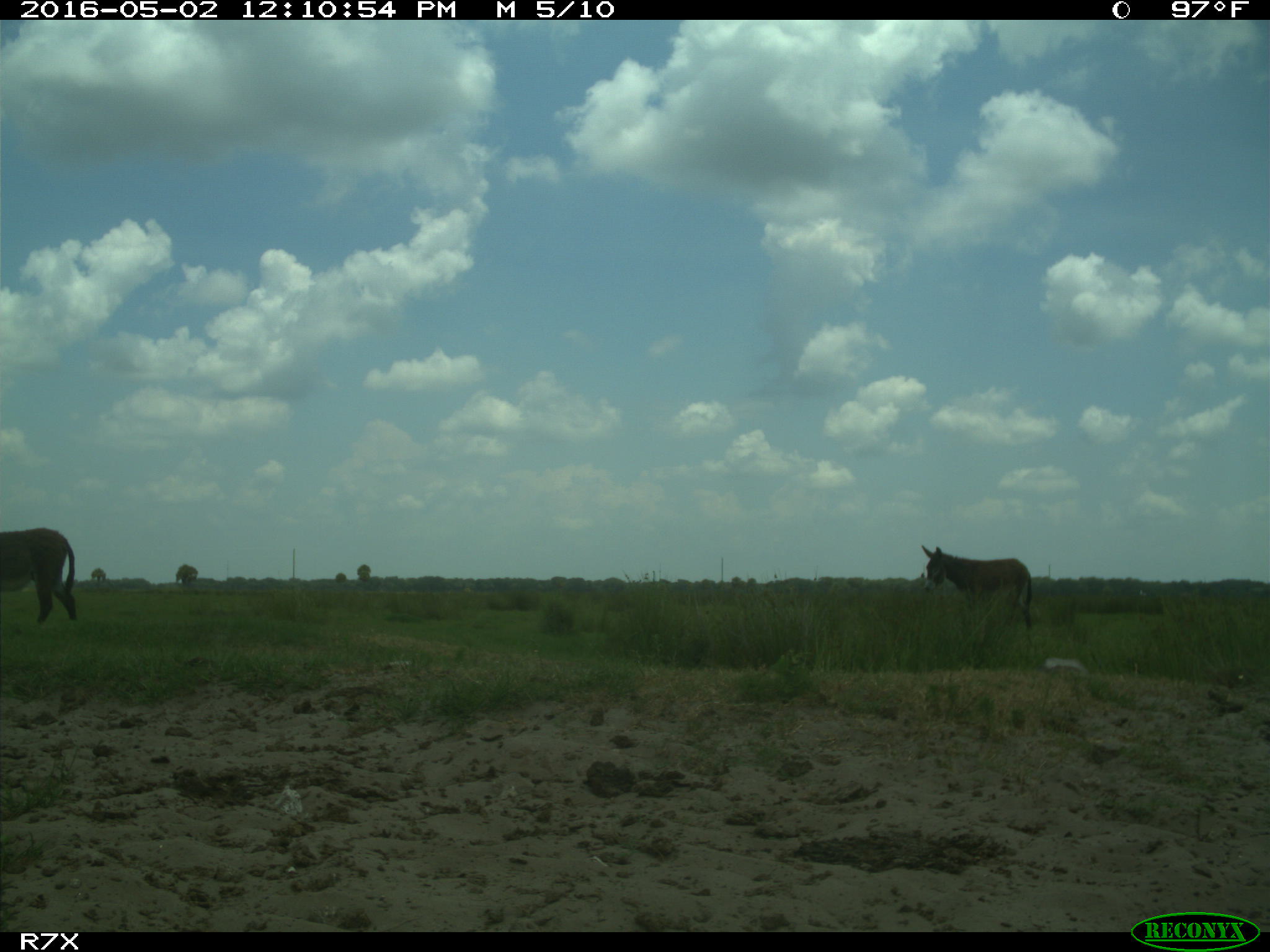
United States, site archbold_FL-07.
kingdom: Animalia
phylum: Chordata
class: Mammalia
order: Artiodactyla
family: Bovidae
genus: Bos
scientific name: Bos taurus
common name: domestic cow